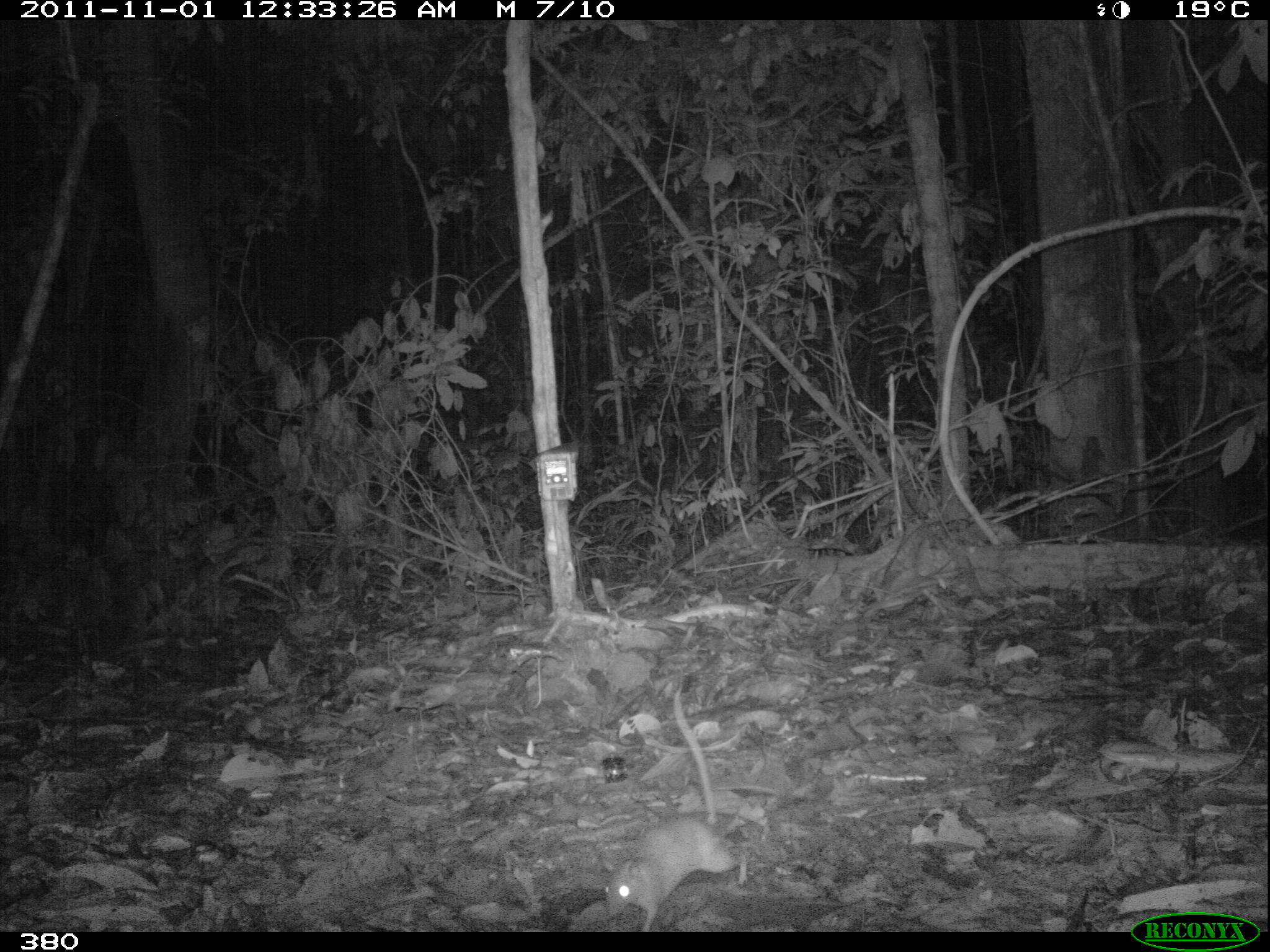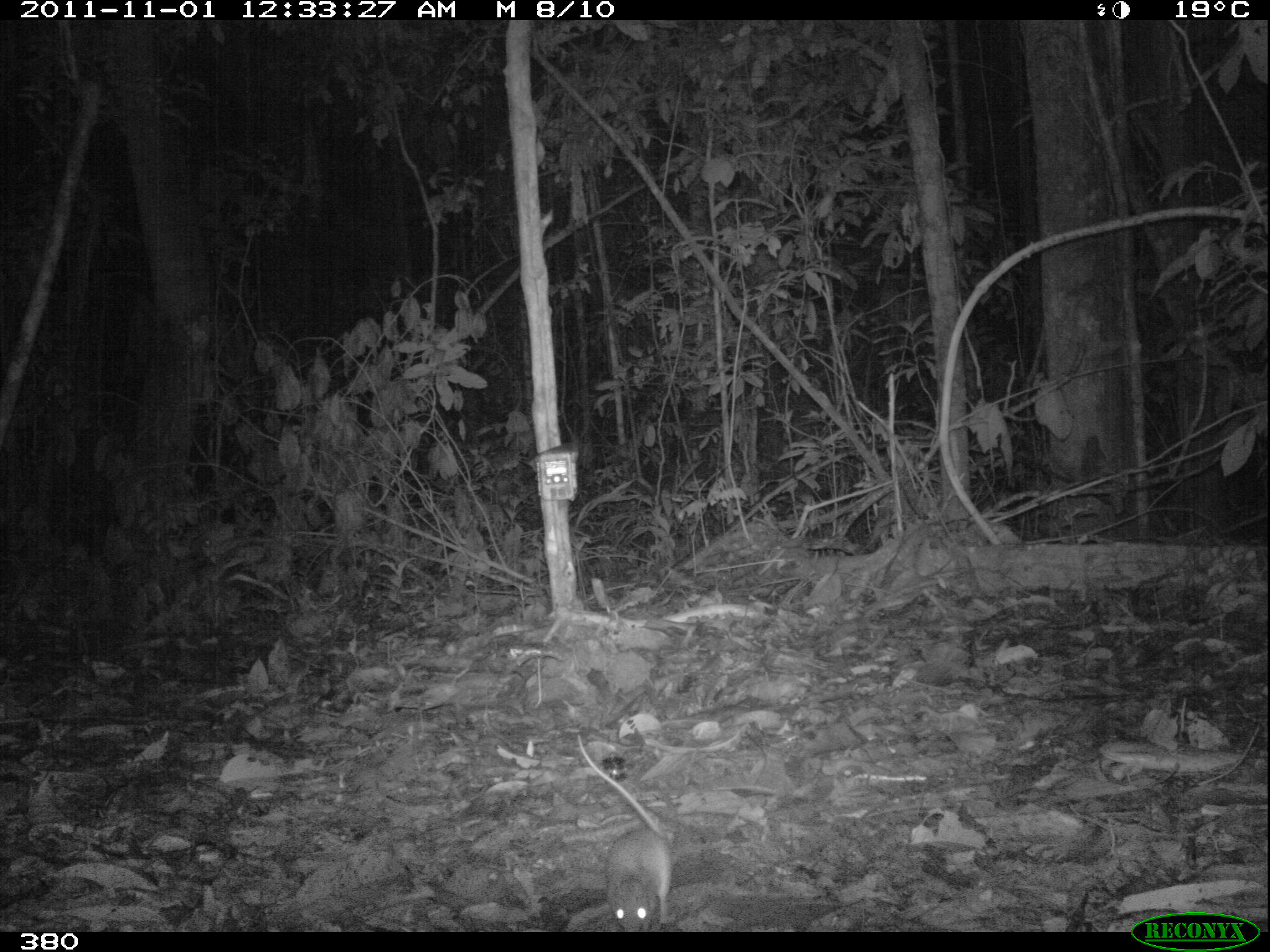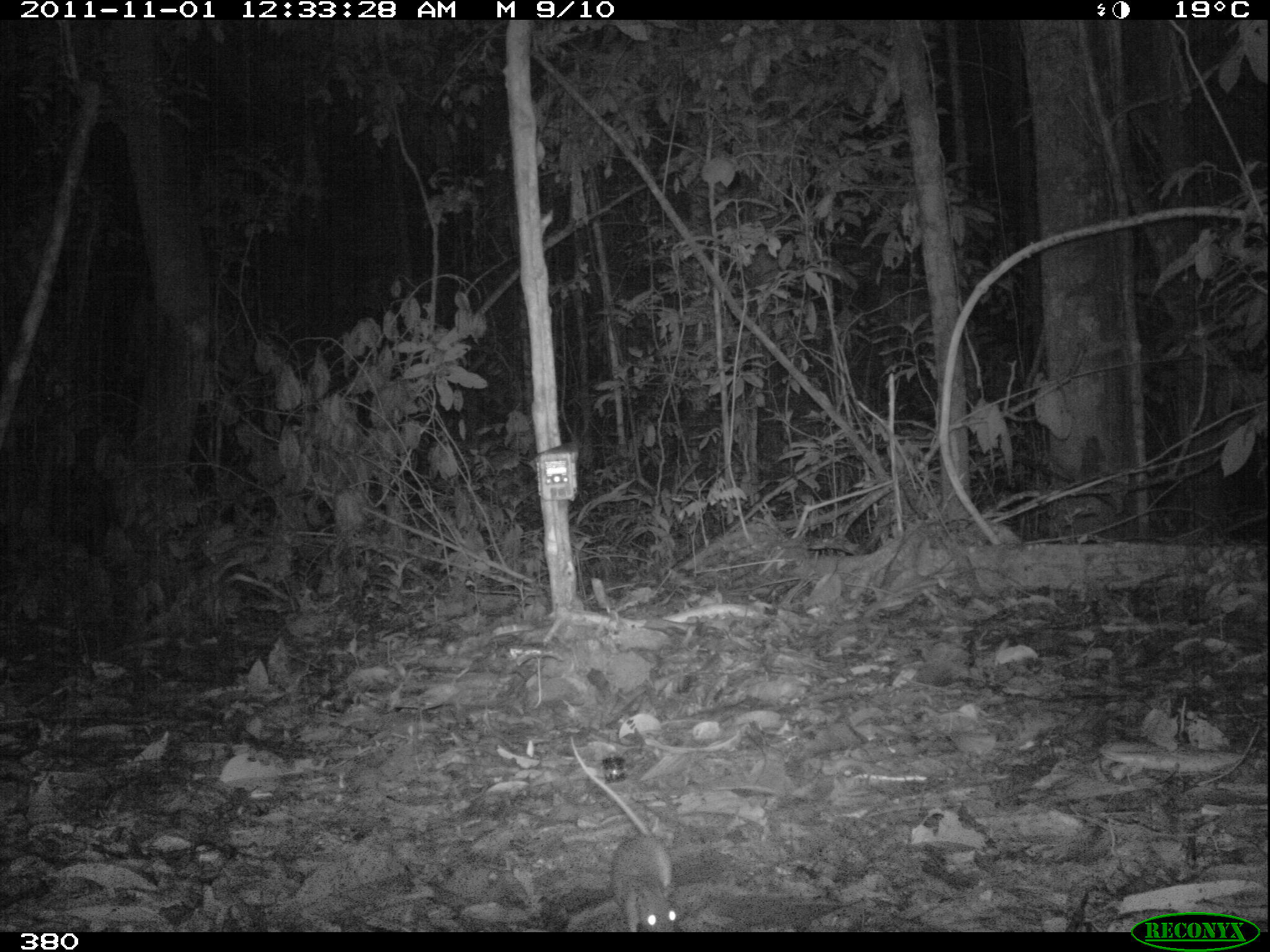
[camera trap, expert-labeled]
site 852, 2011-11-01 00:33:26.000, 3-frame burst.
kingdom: Animalia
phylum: Chordata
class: Mammalia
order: Rodentia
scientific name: Rodentia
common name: rodents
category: unknown rodent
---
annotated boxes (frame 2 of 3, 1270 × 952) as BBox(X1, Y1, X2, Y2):
unknown rodent: BBox(577, 733, 672, 932)